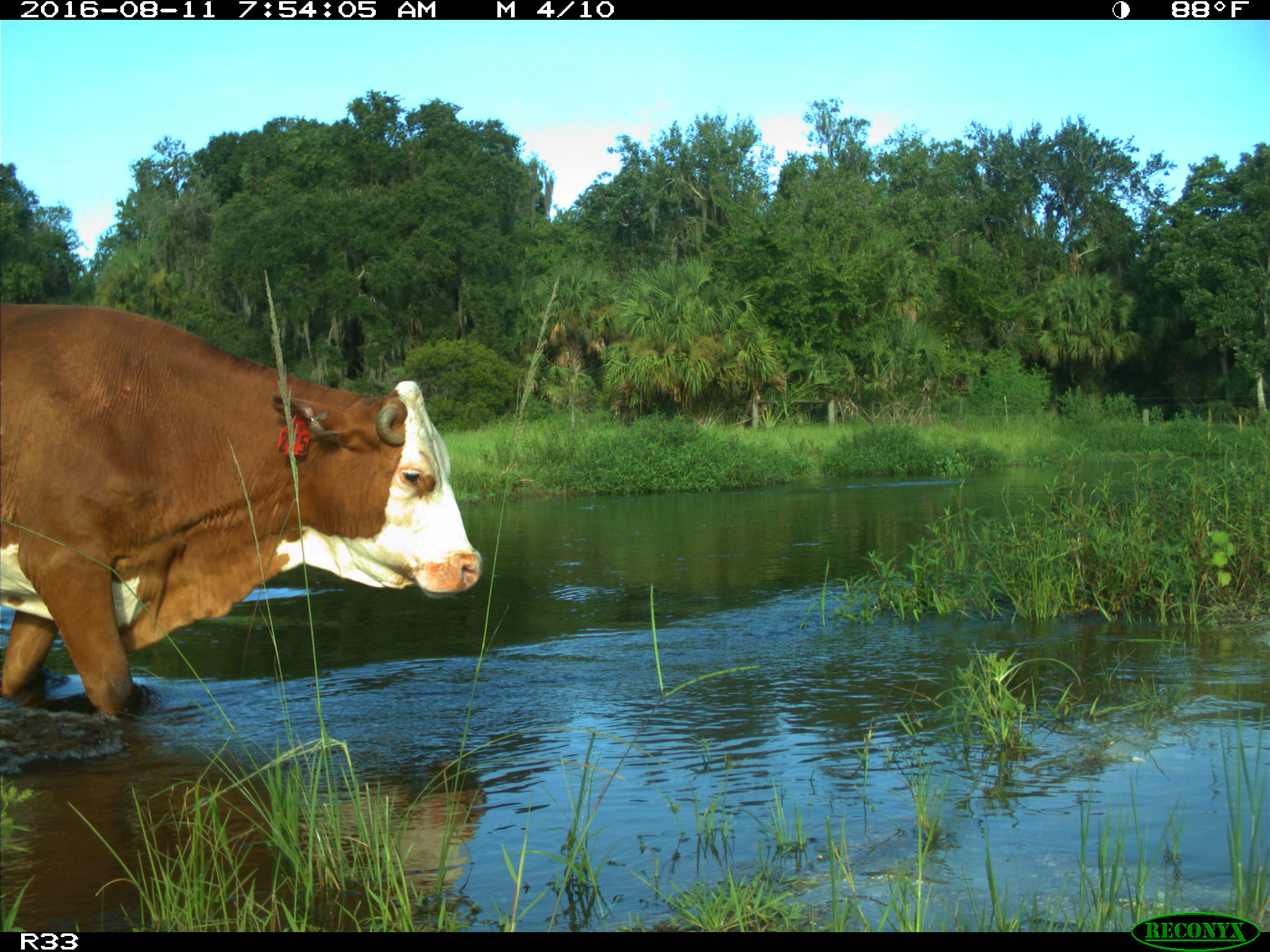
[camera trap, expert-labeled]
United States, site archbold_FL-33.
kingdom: Animalia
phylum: Chordata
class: Mammalia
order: Artiodactyla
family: Bovidae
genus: Bos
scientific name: Bos taurus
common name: domestic cow